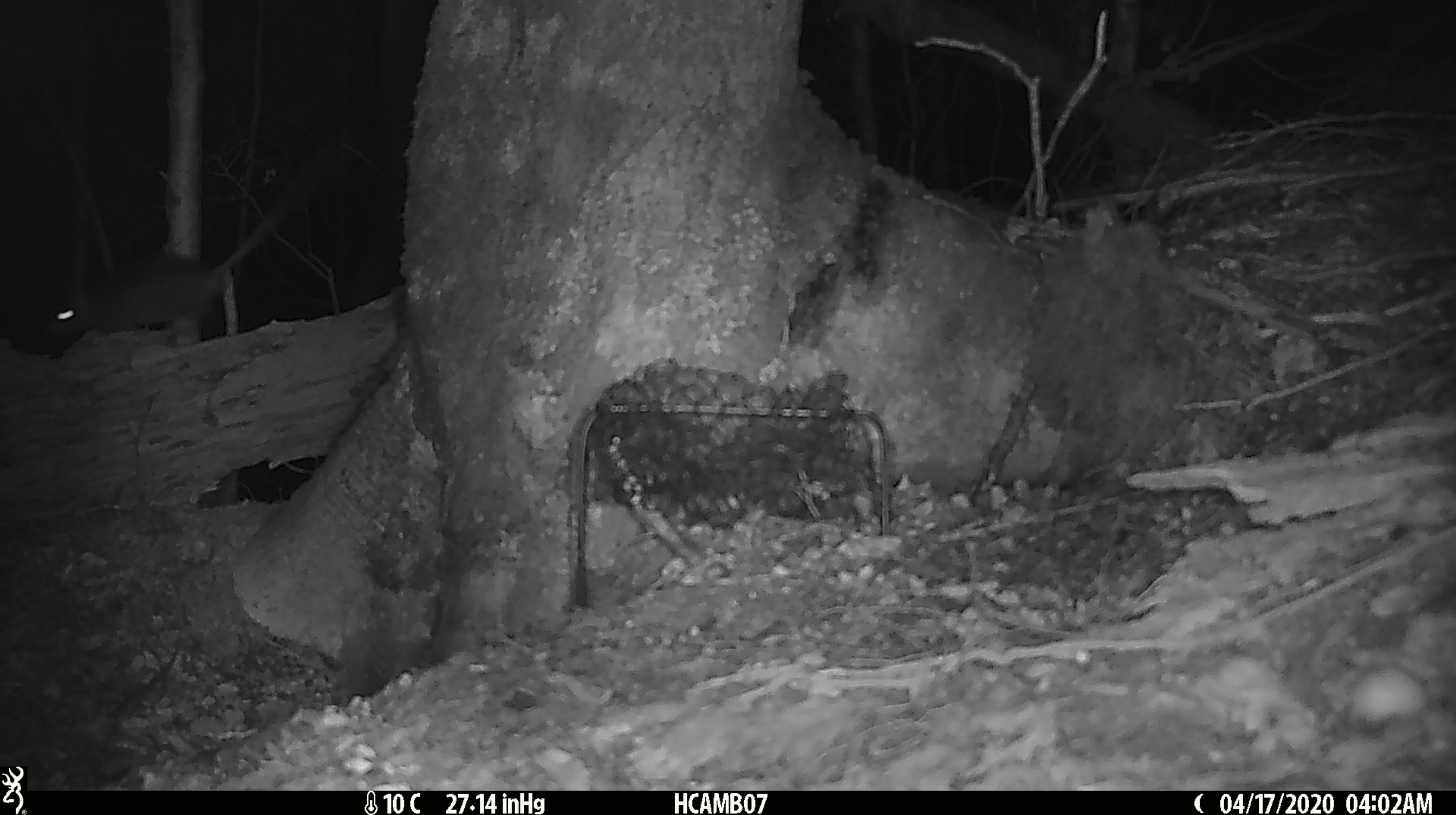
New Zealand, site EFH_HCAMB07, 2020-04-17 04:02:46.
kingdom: Animalia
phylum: Chordata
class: Mammalia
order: Rodentia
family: Muridae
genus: Rattus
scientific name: Rattus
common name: rat